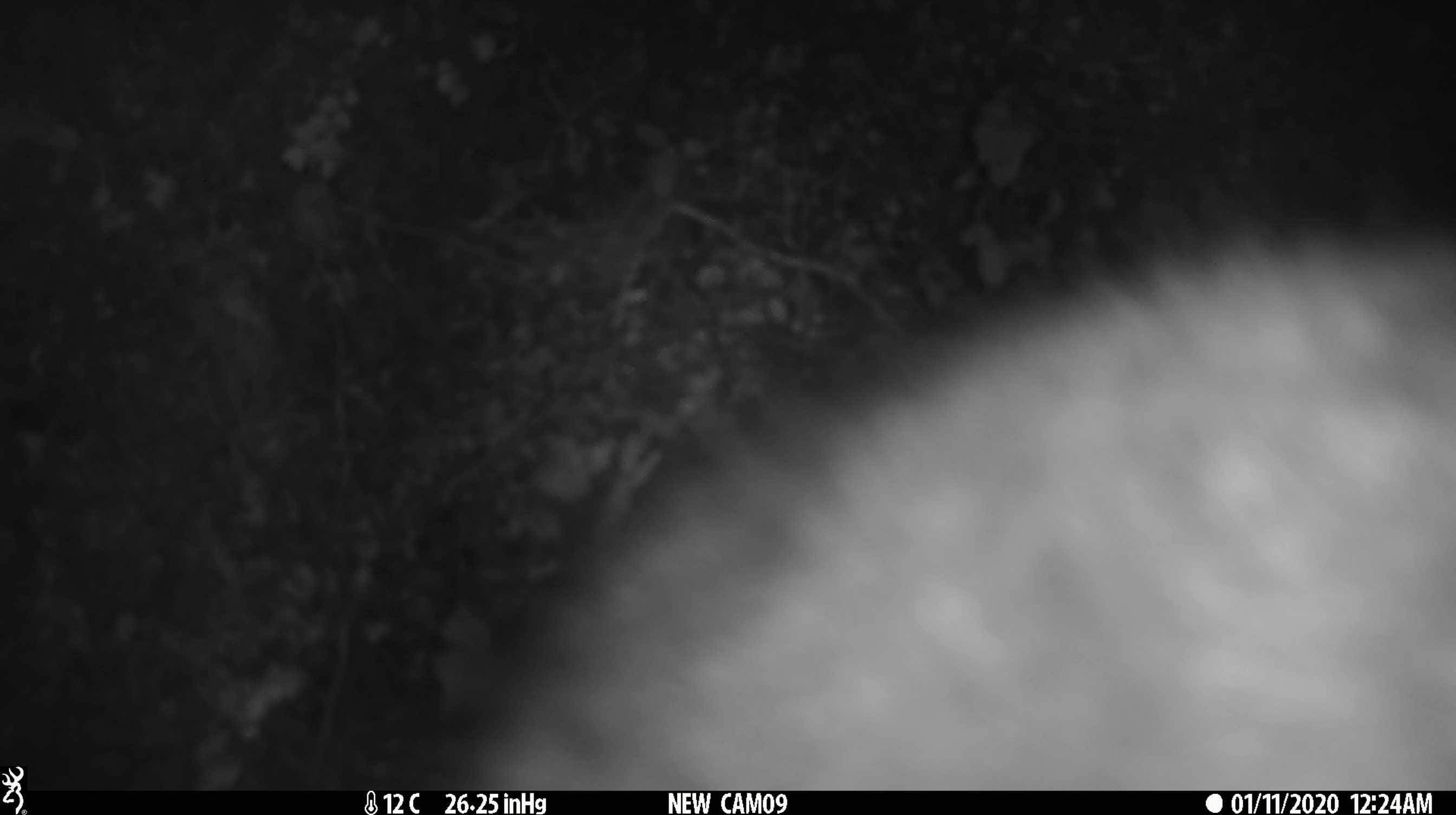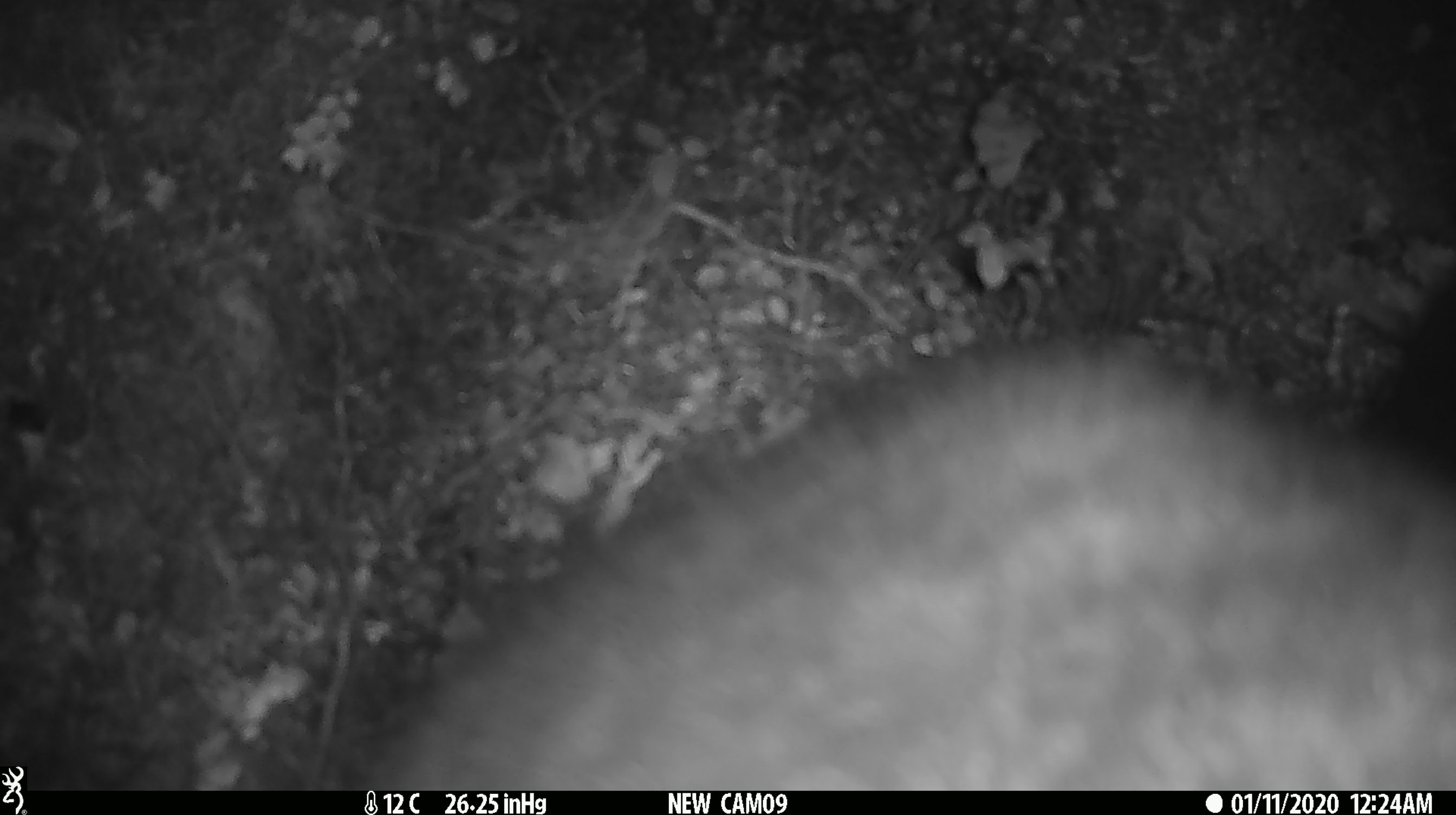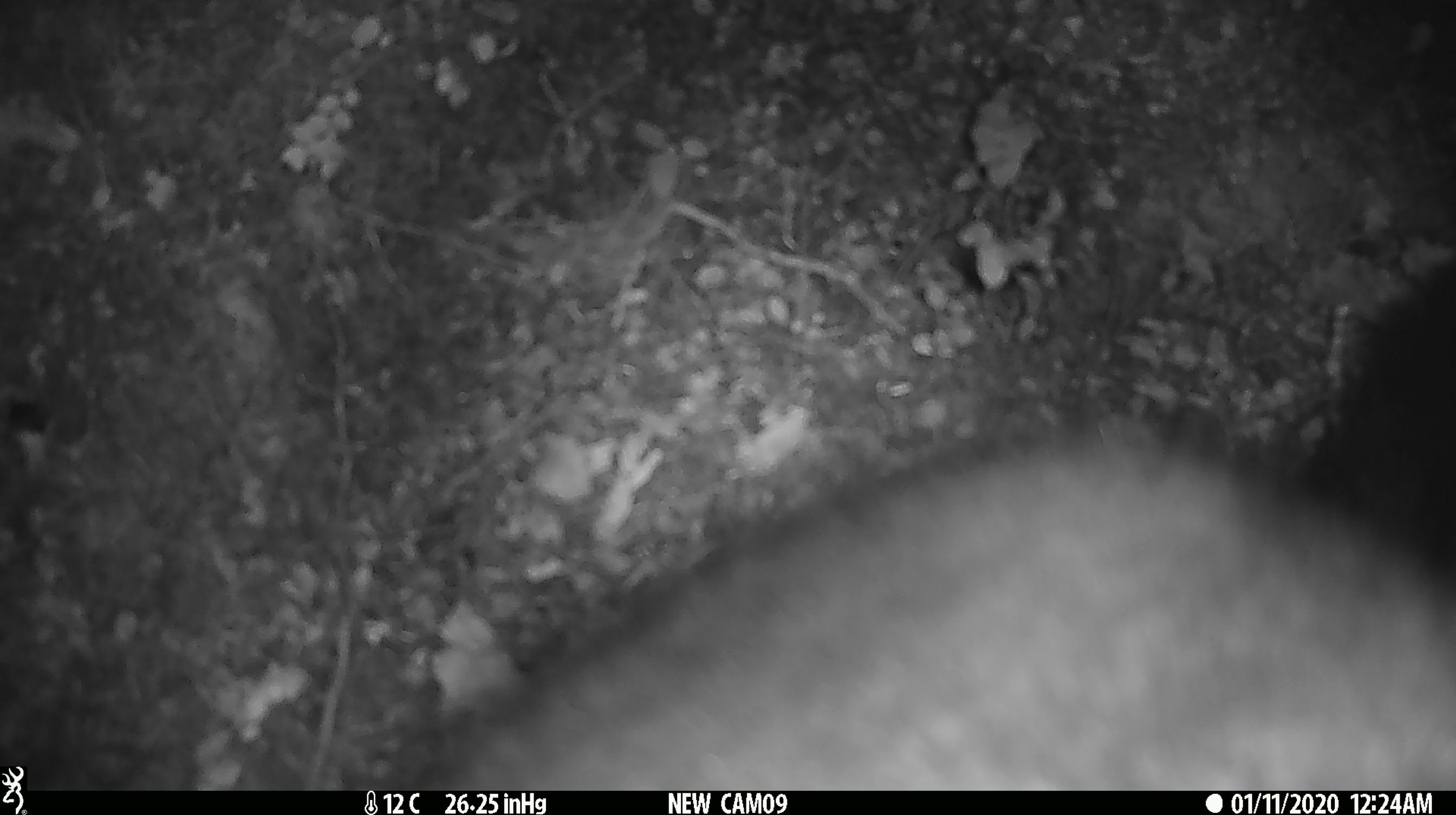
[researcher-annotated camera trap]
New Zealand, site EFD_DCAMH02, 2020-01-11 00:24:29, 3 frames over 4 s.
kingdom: Animalia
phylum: Chordata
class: Mammalia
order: Diprotodontia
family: Phalangeridae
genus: Trichosurus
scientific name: Trichosurus vulpecula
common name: common brushtail possum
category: possum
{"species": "possum (common brushtail possum) (Trichosurus vulpecula)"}